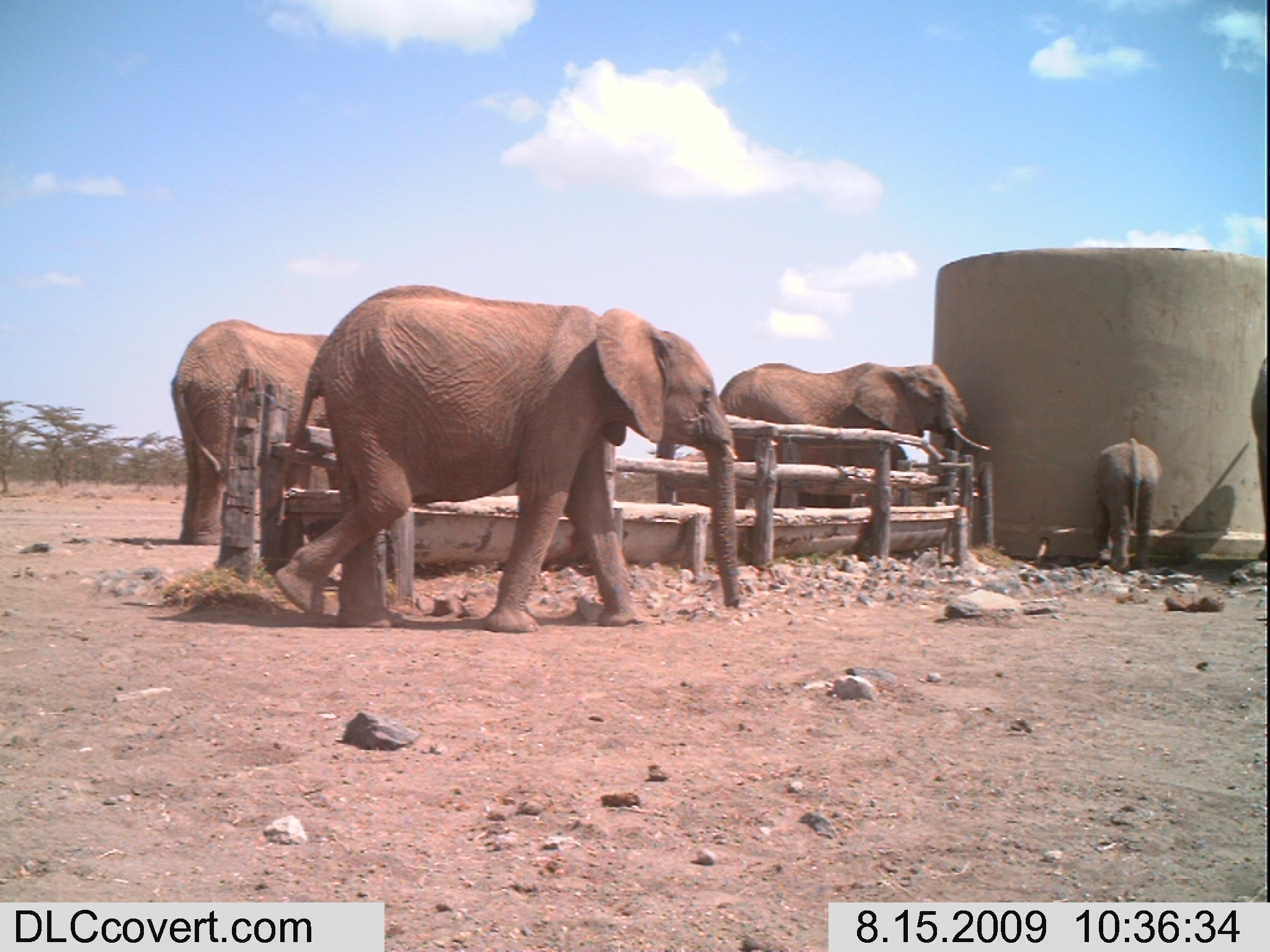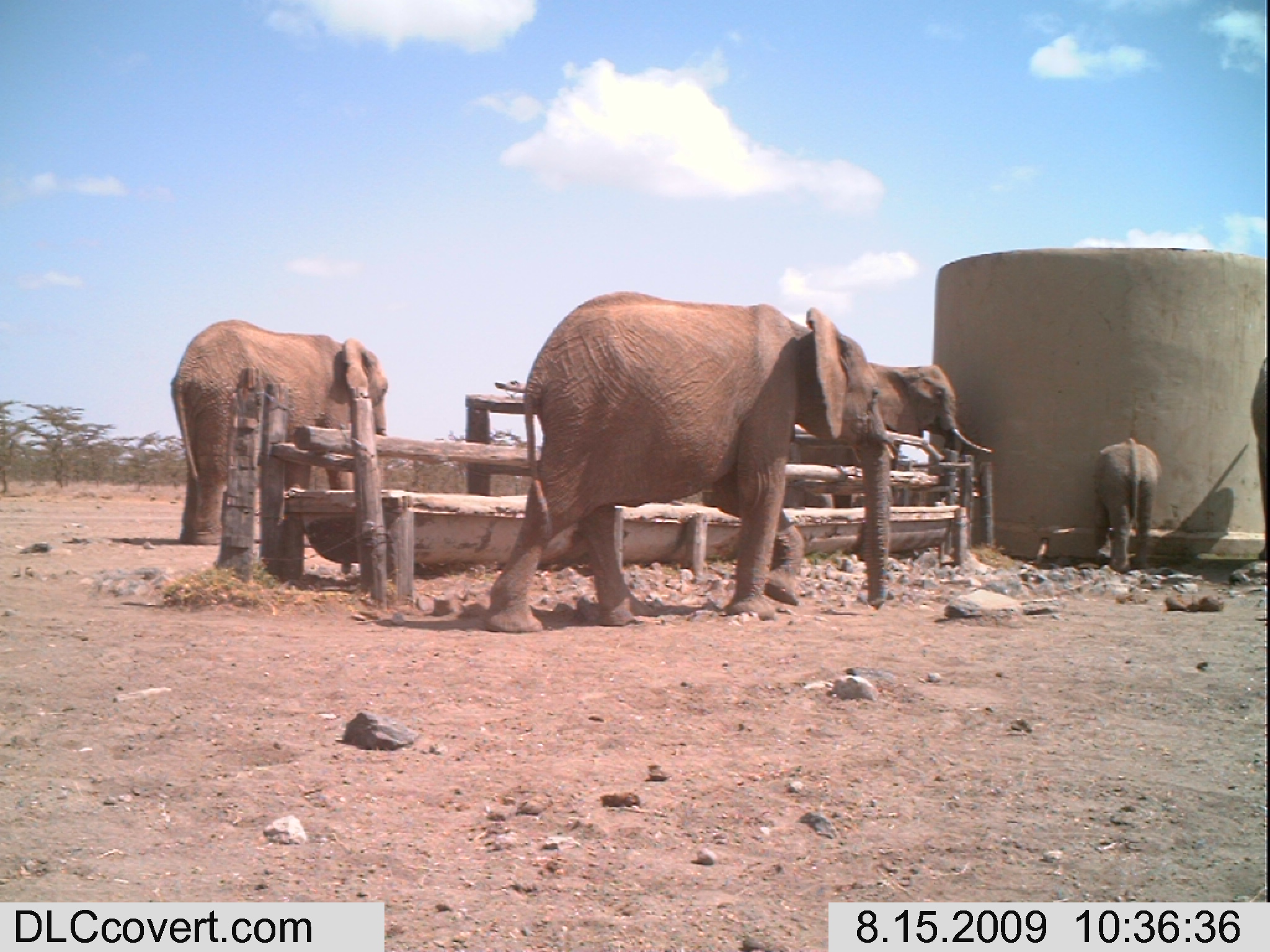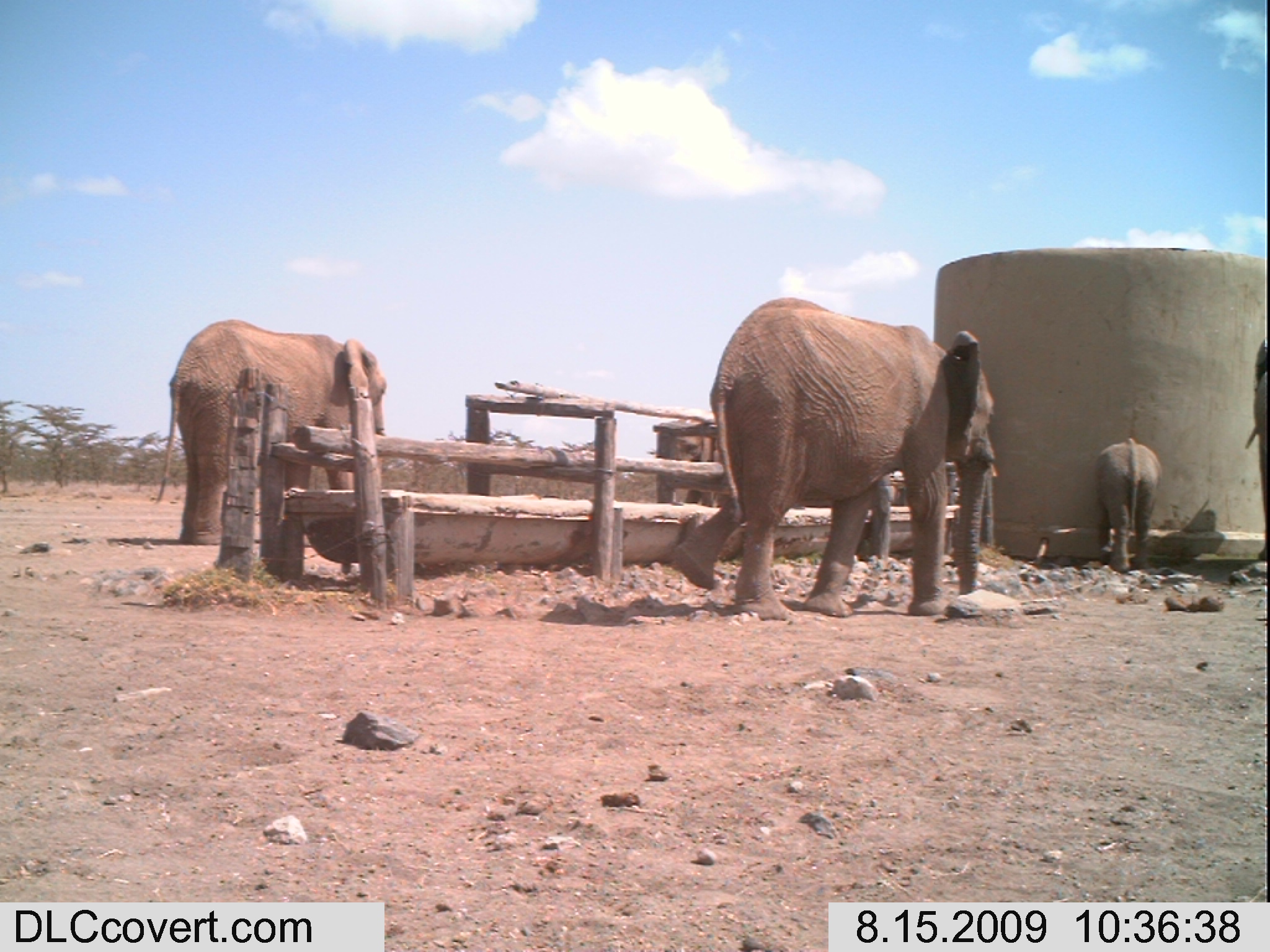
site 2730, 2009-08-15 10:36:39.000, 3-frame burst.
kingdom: Animalia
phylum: Chordata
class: Mammalia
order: Proboscidea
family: Elephantidae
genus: Loxodonta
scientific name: Loxodonta africana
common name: african bush elephant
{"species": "Loxodonta africana (african bush elephant)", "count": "6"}